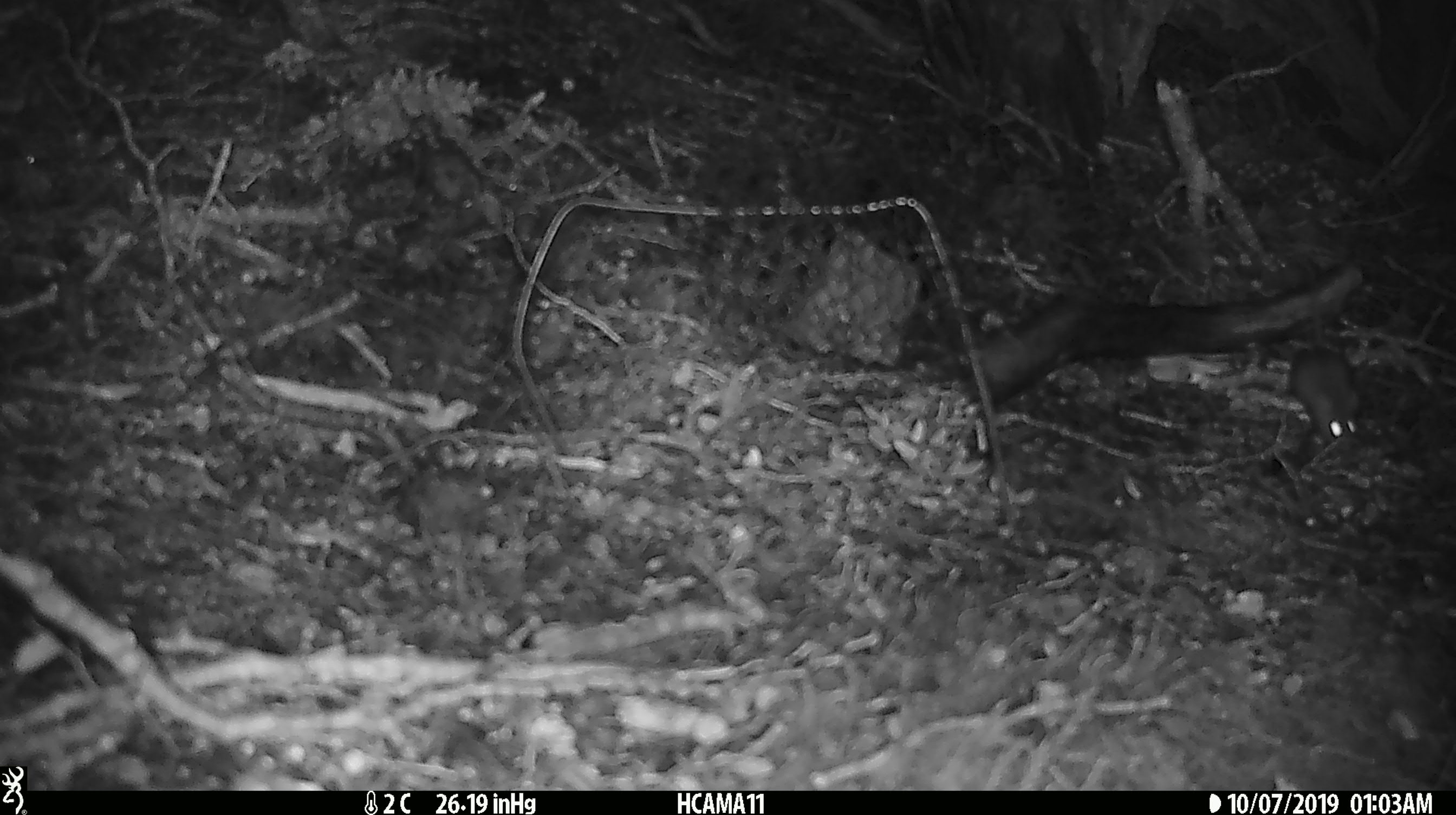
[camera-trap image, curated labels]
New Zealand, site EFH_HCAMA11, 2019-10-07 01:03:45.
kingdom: Animalia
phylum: Chordata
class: Mammalia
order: Rodentia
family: Muridae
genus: Mus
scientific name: Mus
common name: mouse